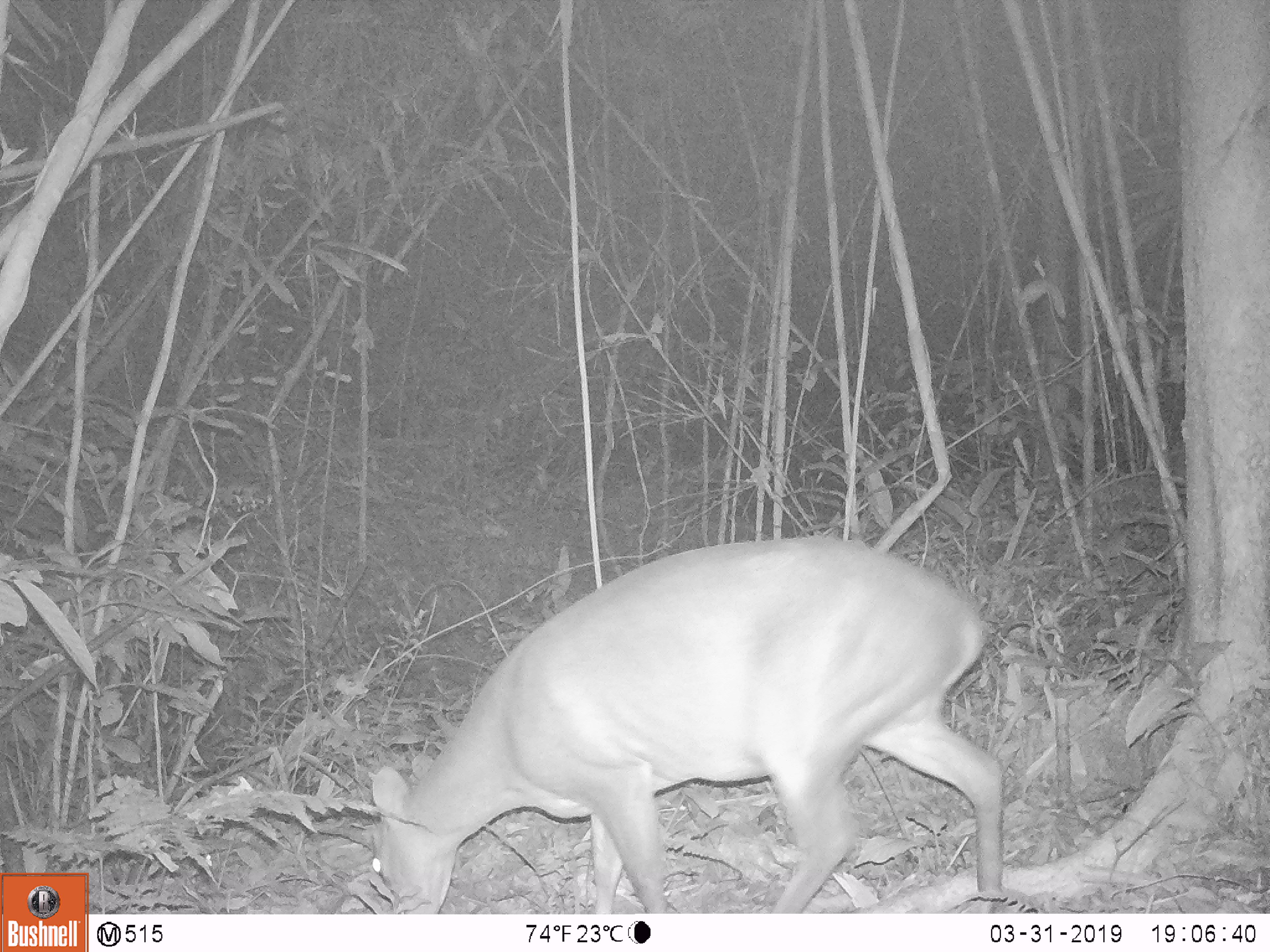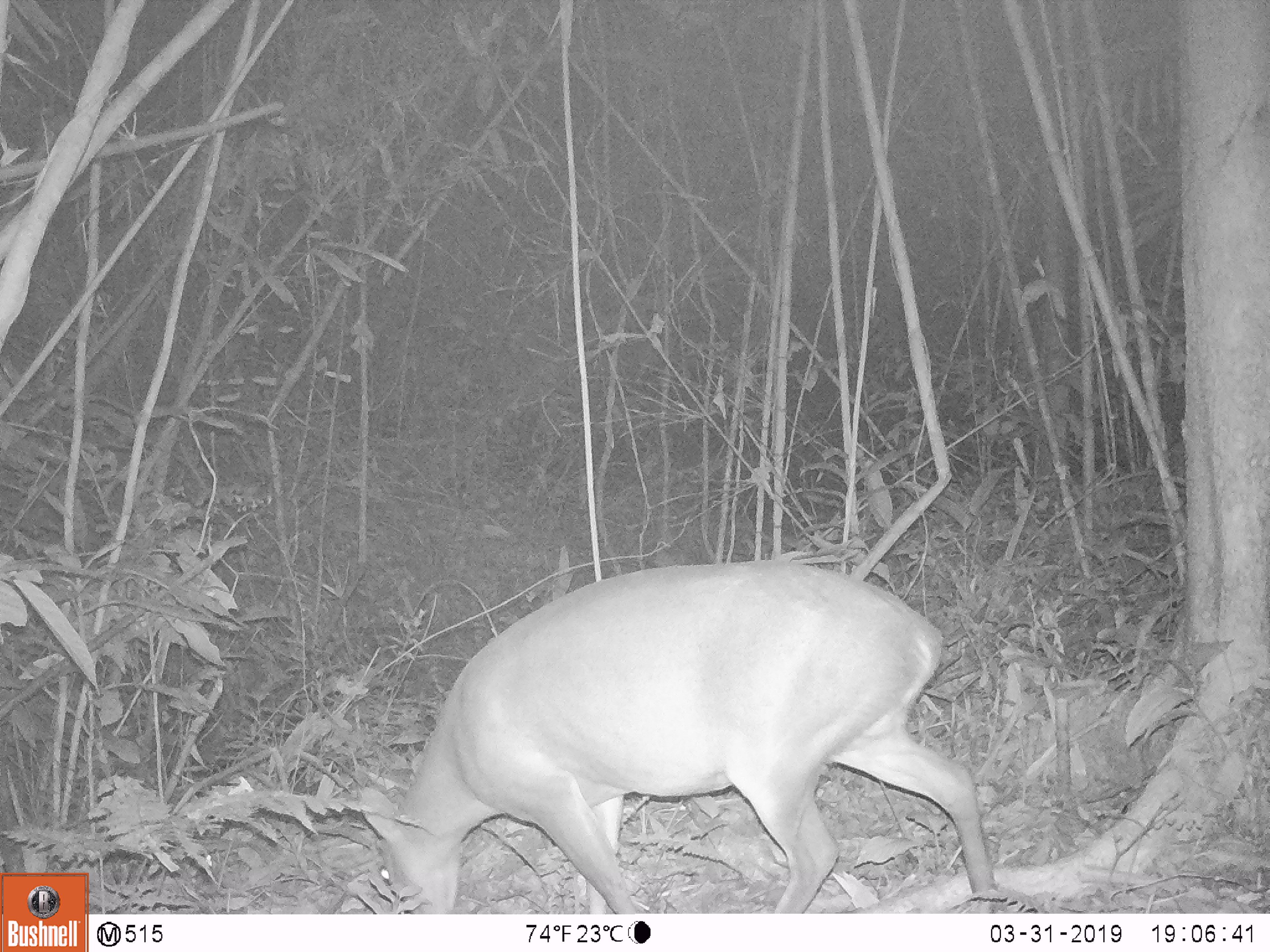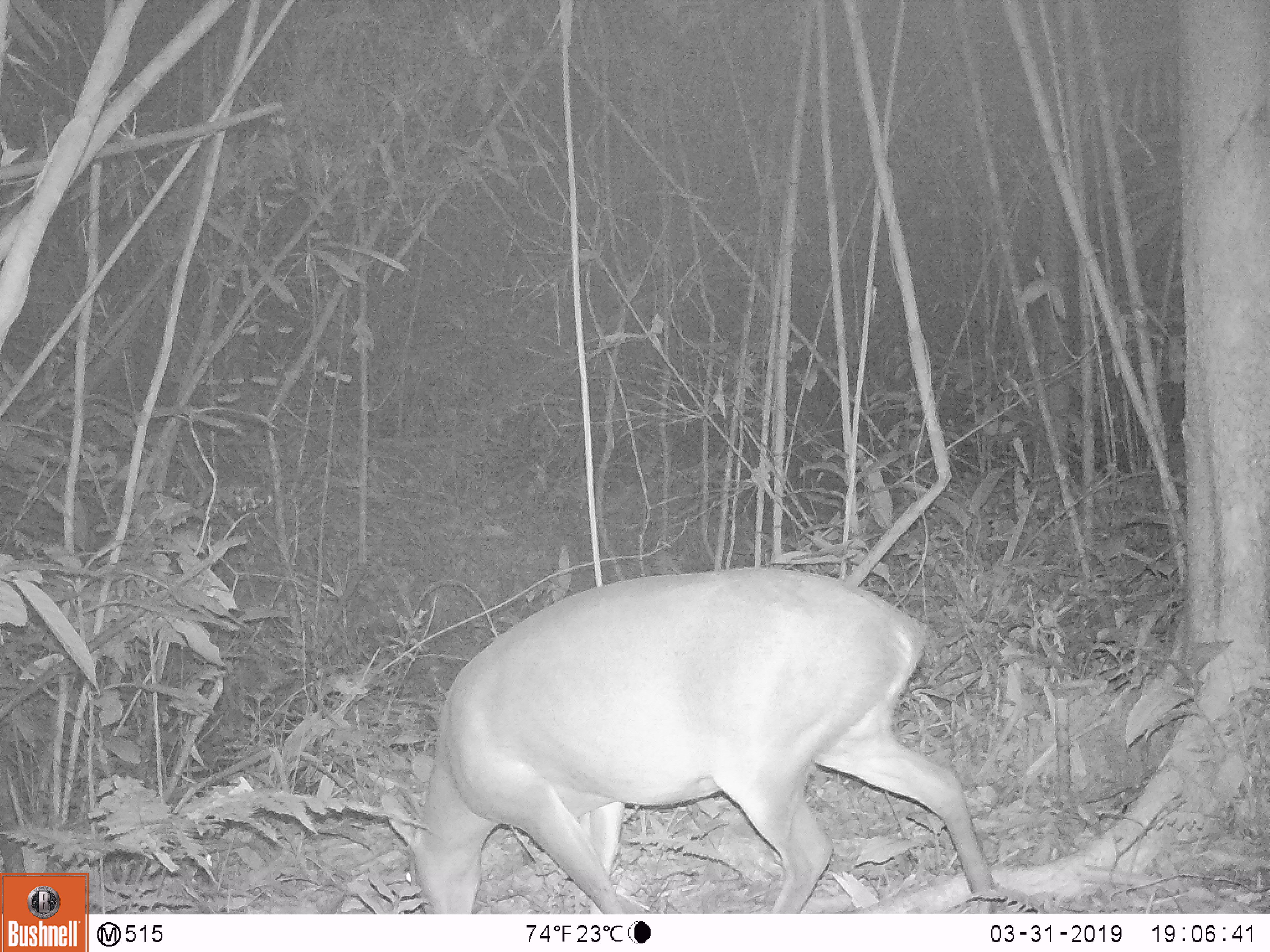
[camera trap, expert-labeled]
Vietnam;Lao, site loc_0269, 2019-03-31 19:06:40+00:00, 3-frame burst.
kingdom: Animalia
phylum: Chordata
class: Mammalia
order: Artiodactyla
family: Cervidae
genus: Muntiacus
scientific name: Muntiacus vuquangensis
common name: large-antlered muntjac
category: large antlered muntjac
Large antlered muntjac (large-antlered muntjac) (Muntiacus vuquangensis). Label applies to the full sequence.